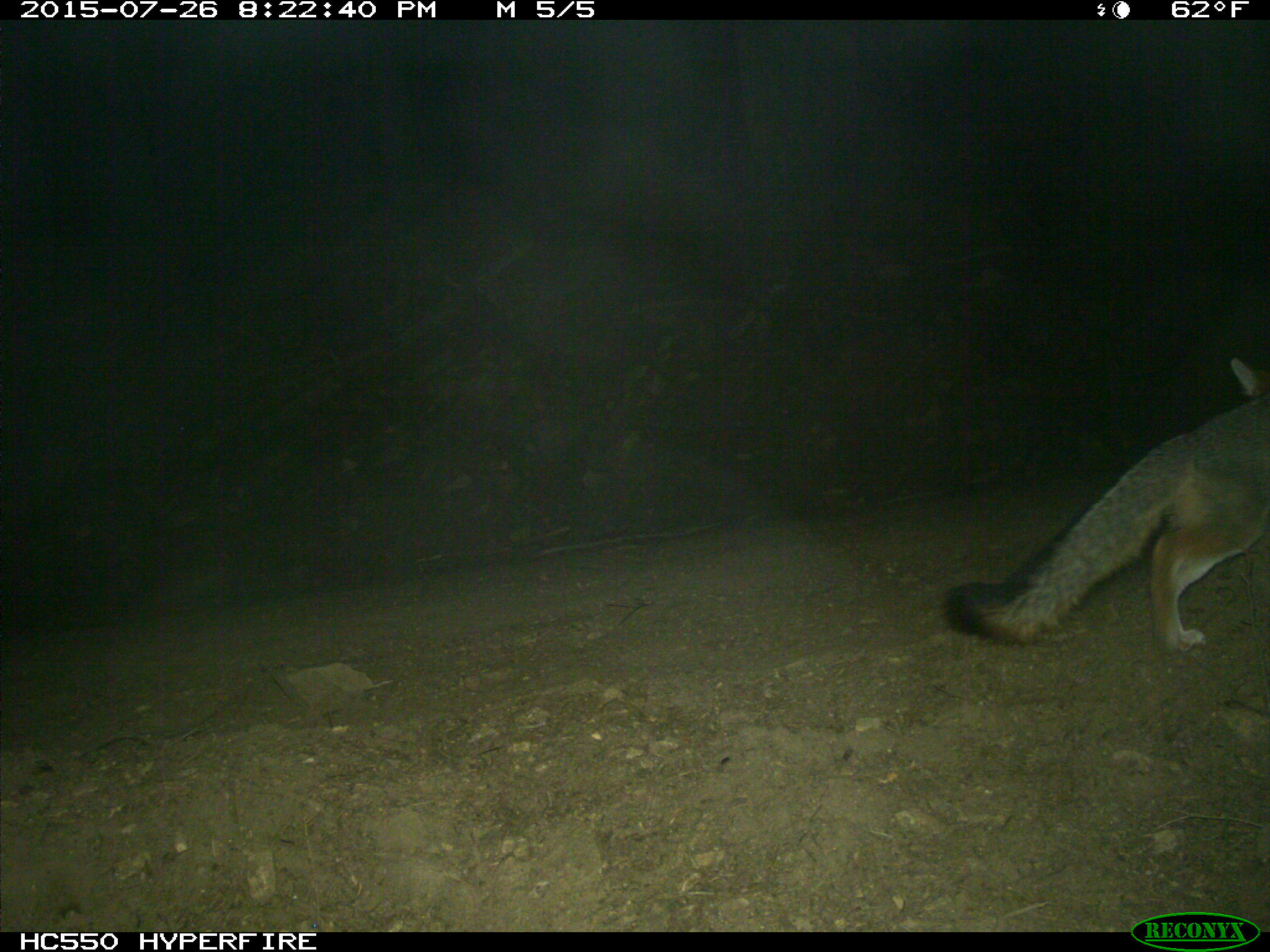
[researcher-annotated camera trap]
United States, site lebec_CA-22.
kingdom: Animalia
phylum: Chordata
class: Mammalia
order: Carnivora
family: Canidae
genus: Urocyon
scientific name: Urocyon cinereoargenteus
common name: gray fox